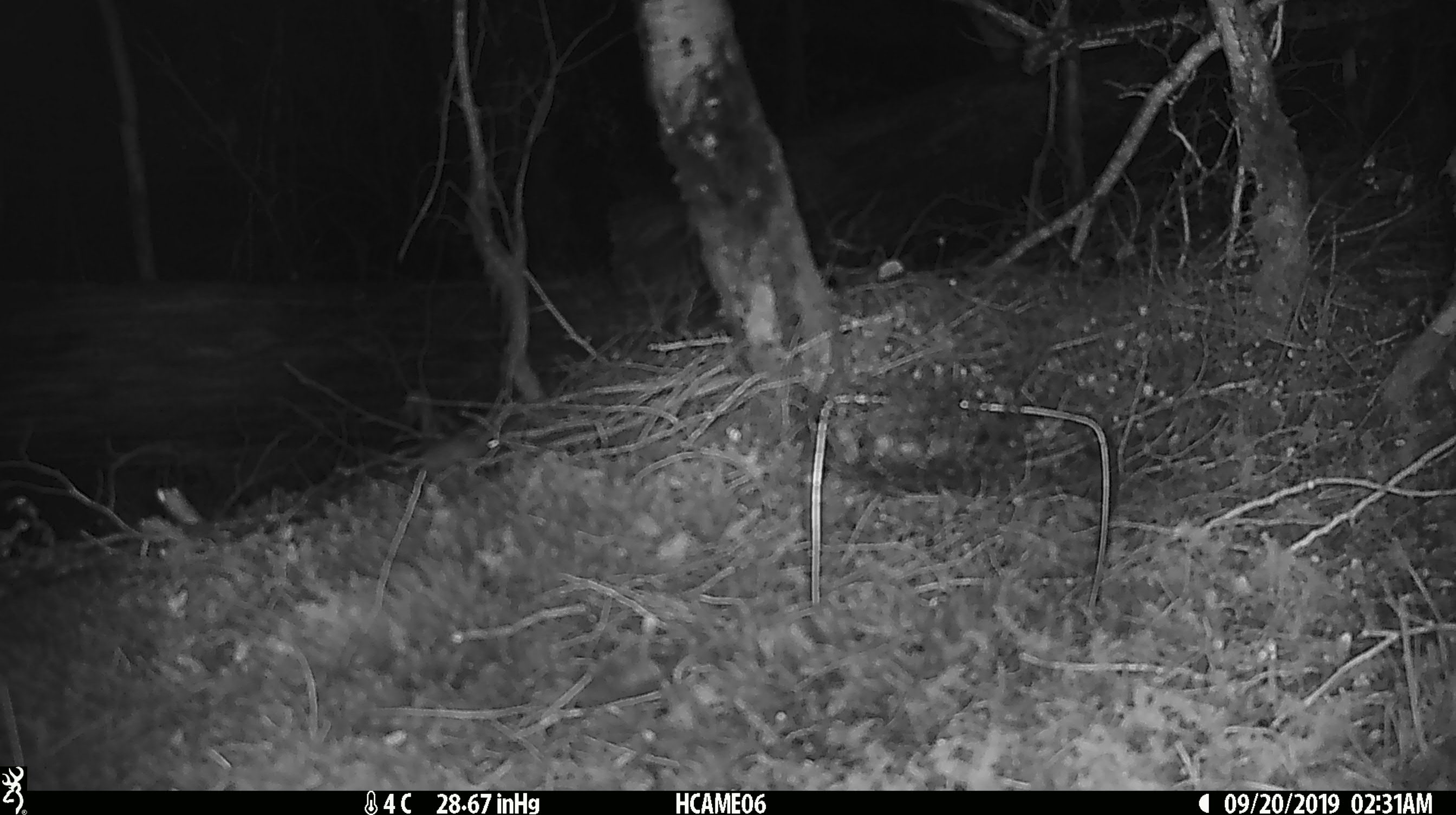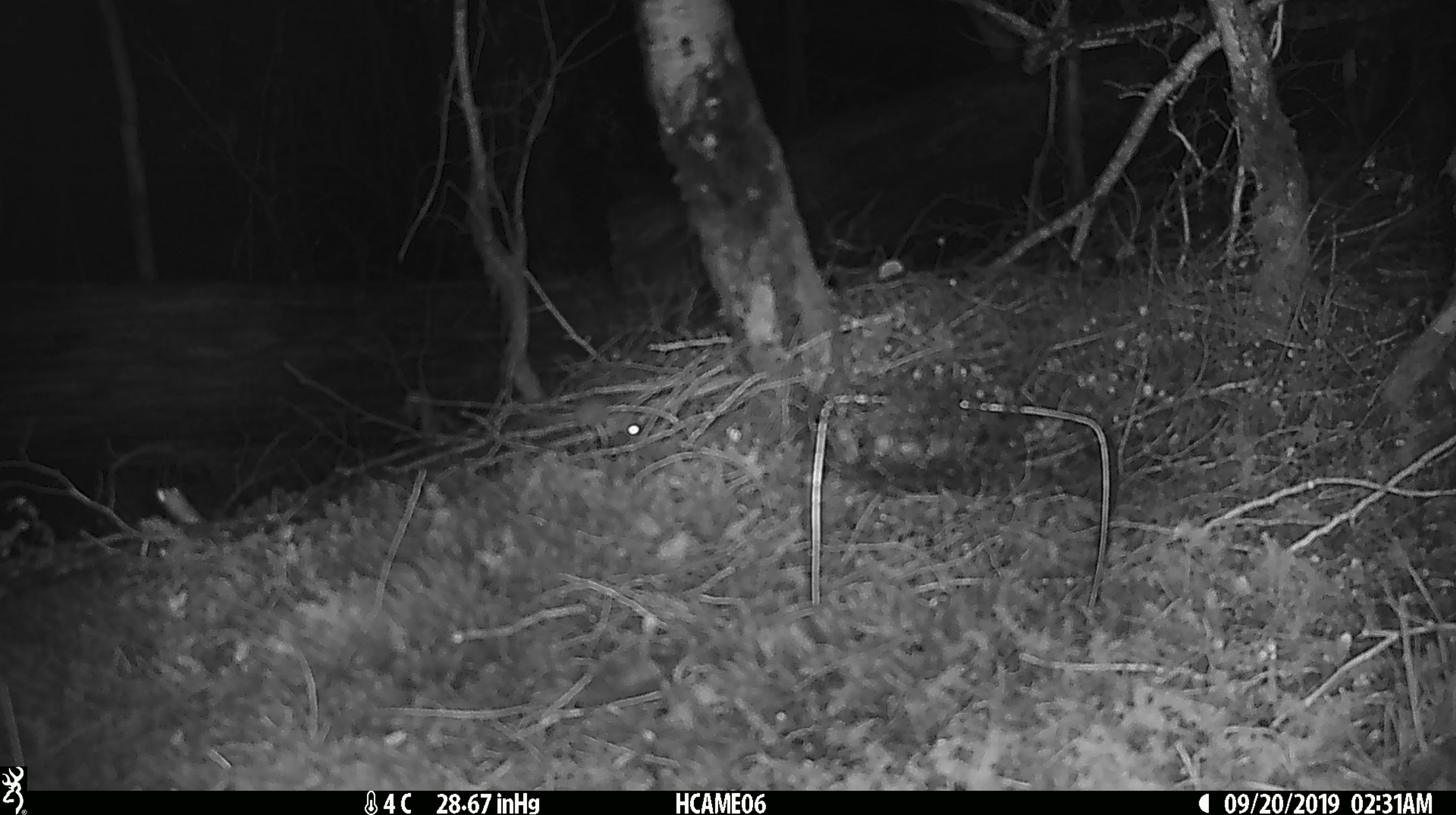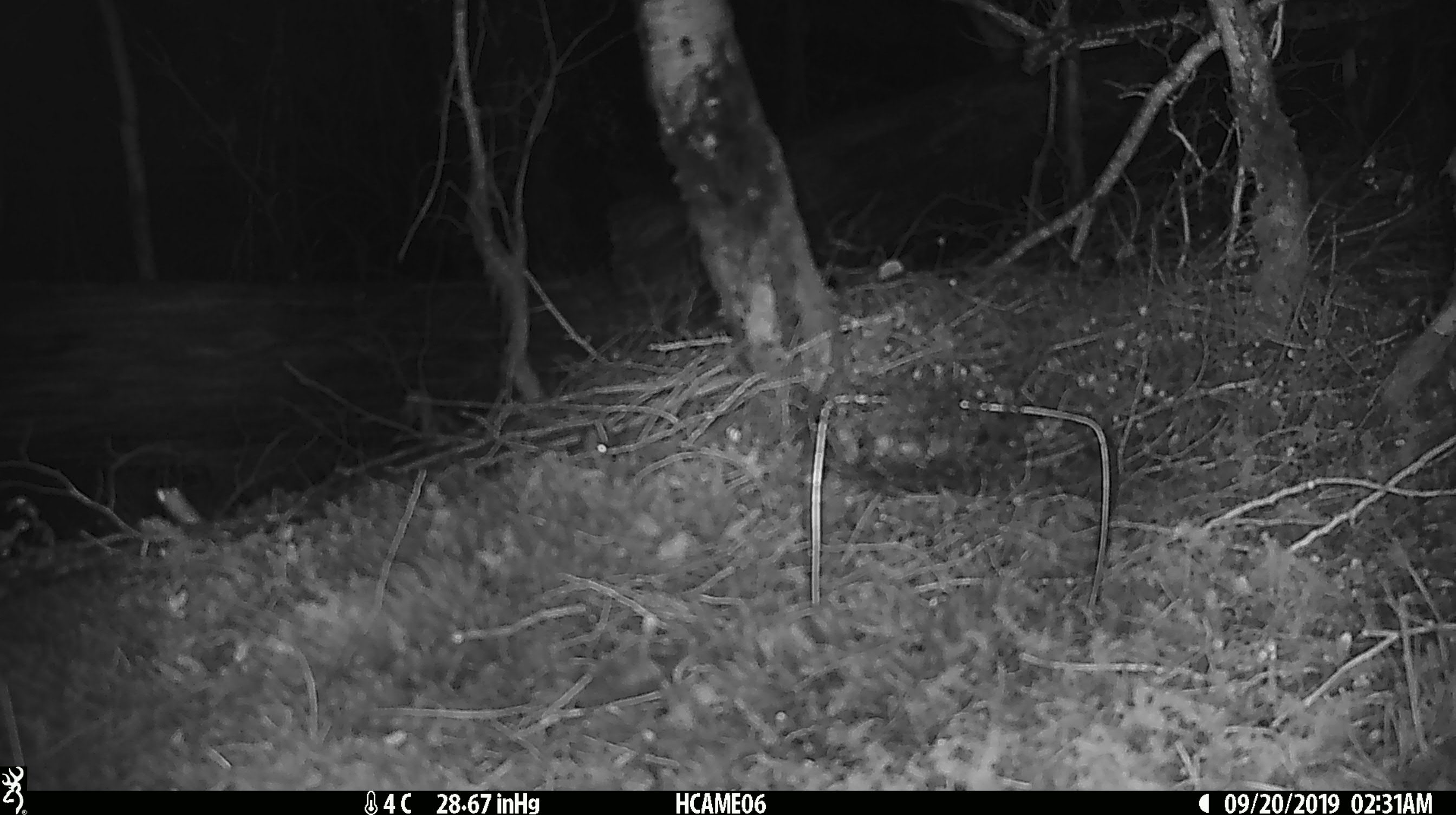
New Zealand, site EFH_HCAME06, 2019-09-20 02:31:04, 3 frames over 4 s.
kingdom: Animalia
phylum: Chordata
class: Mammalia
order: Rodentia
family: Muridae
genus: Mus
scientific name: Mus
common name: mouse